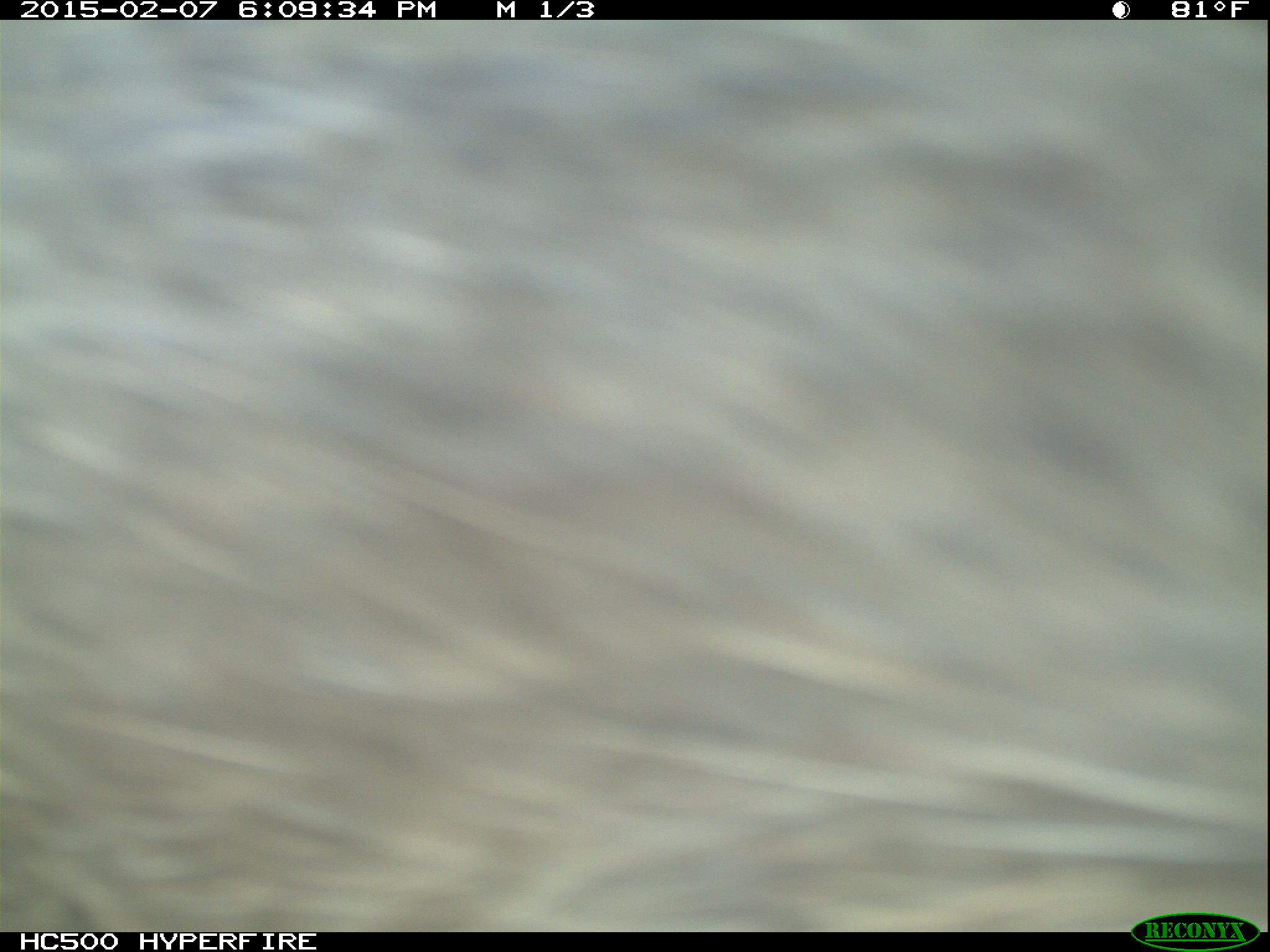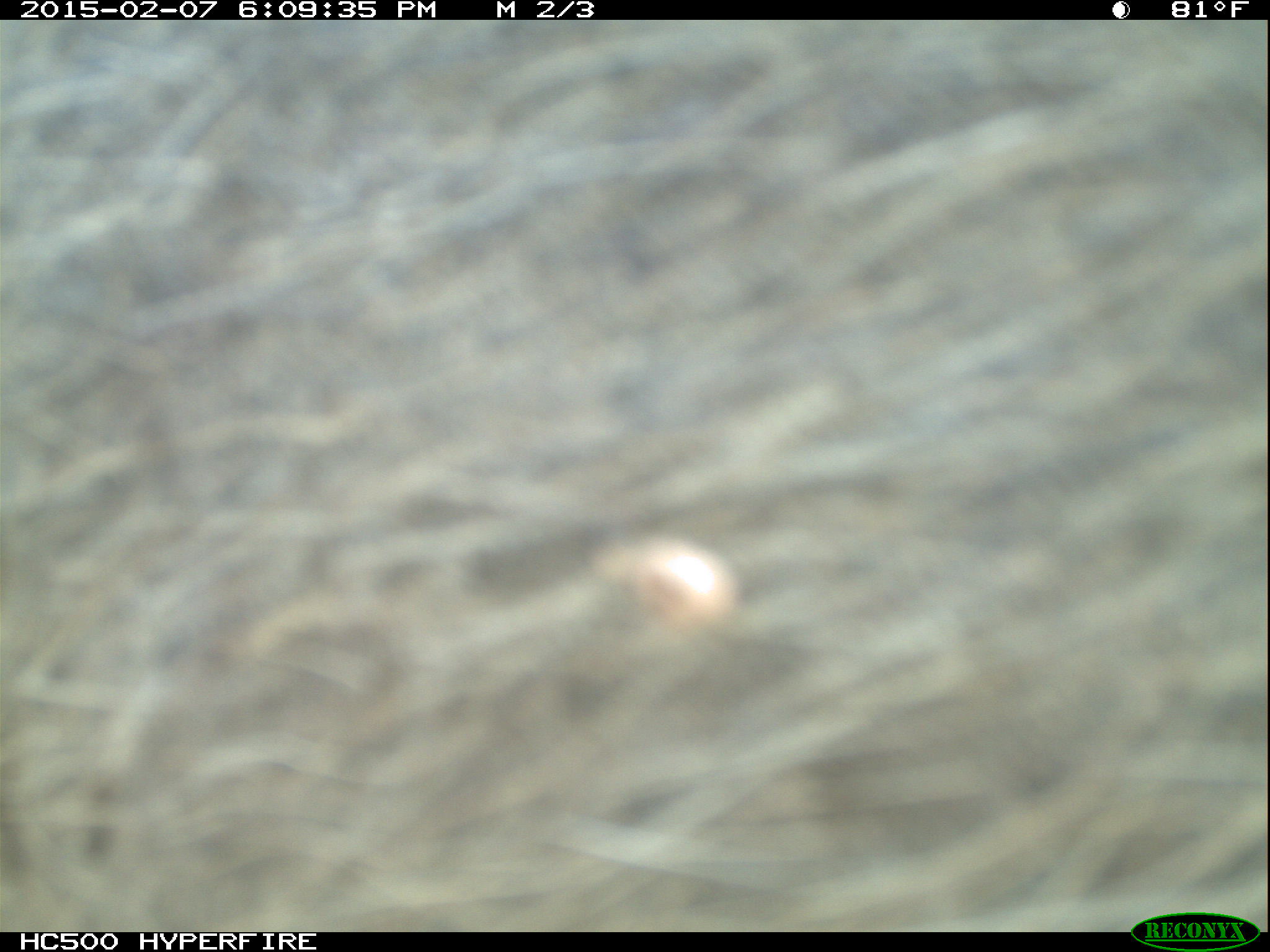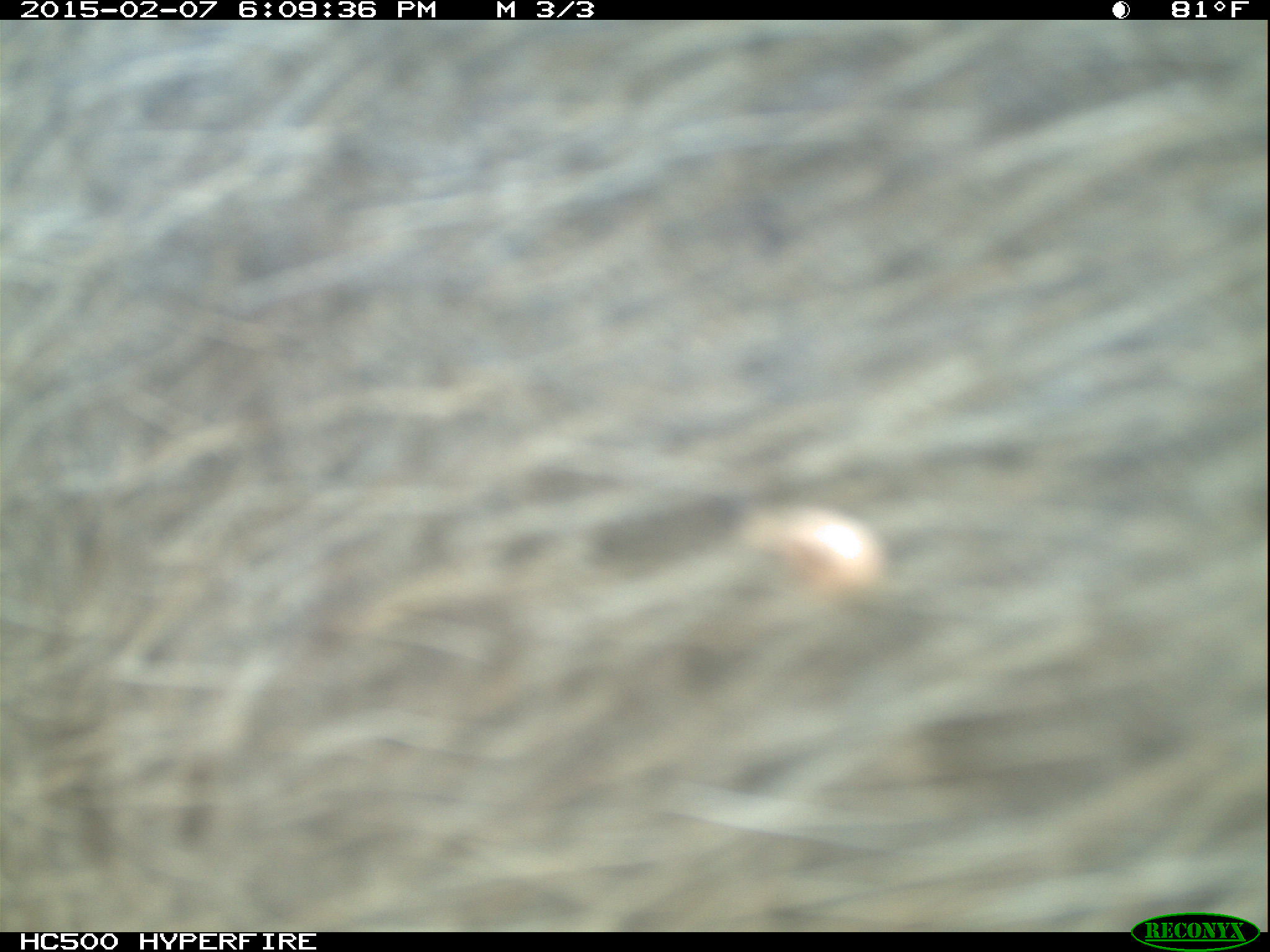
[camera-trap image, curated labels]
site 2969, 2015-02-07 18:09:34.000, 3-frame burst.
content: unidentified animal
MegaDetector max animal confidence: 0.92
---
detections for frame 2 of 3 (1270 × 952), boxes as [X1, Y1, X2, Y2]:
unidentifiable: [4, 18, 1265, 932]